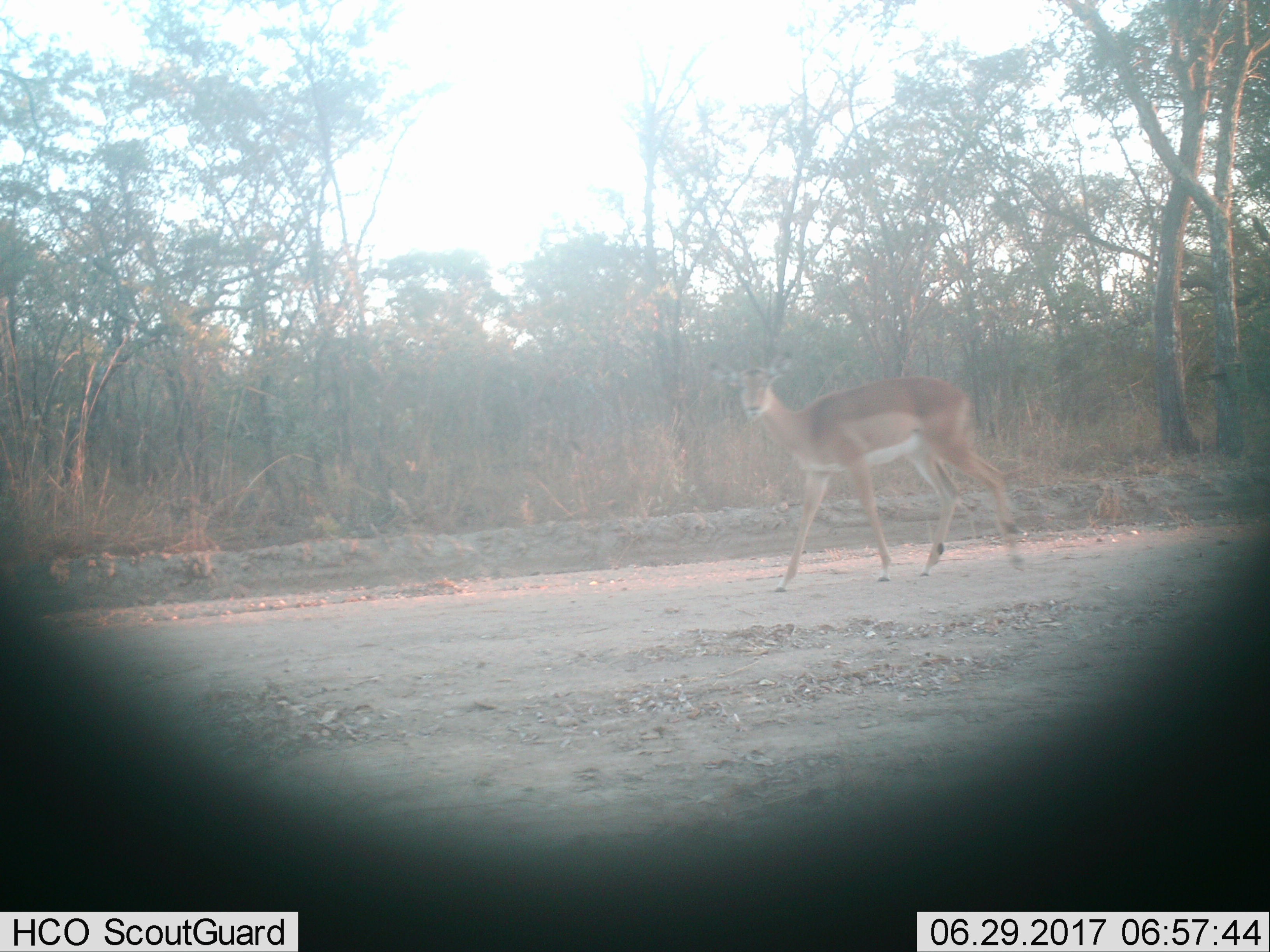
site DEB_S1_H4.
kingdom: Animalia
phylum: Chordata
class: Mammalia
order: Artiodactyla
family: Bovidae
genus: Aepyceros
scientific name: Aepyceros melampus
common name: impala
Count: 1.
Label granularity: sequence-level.